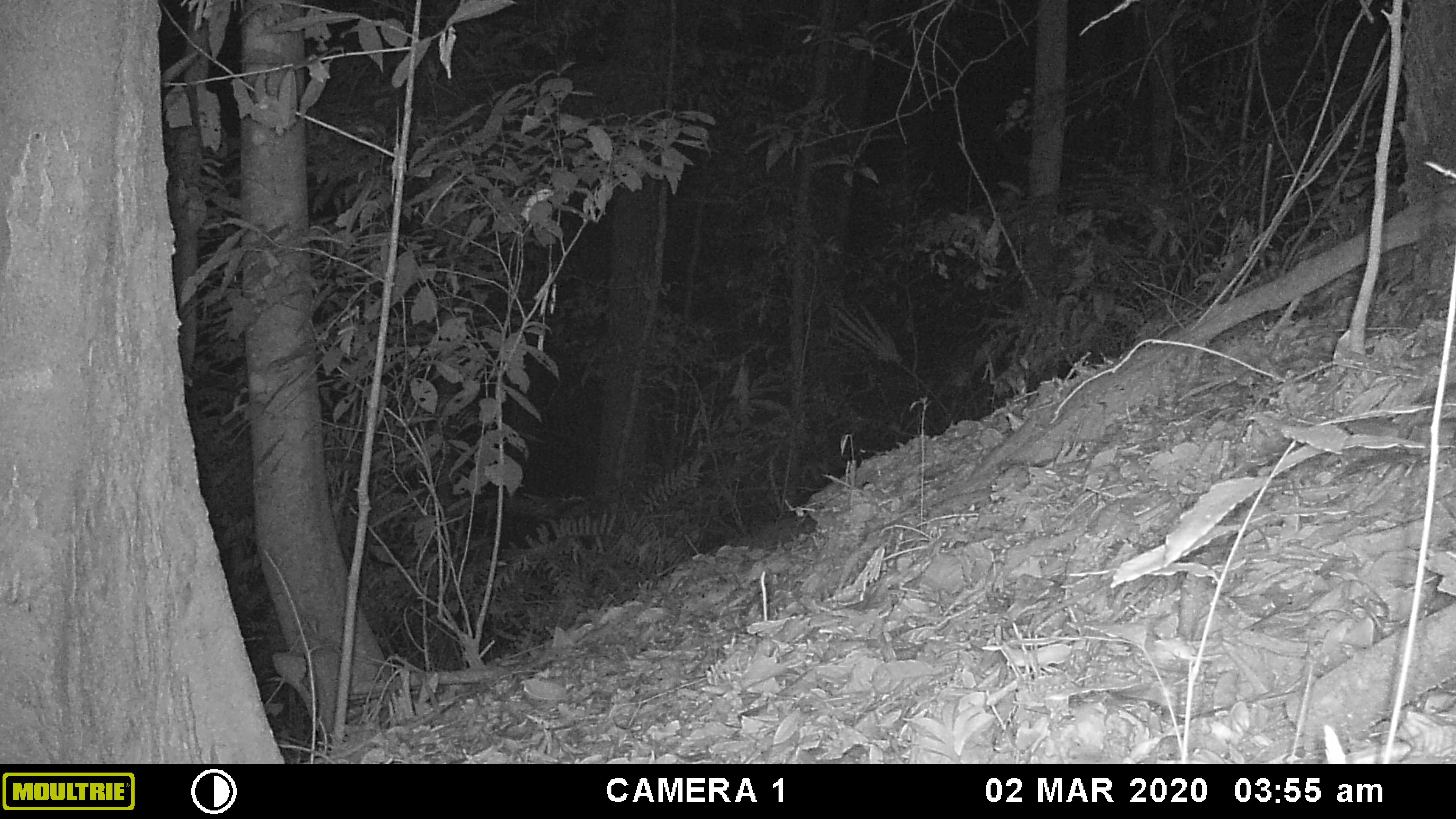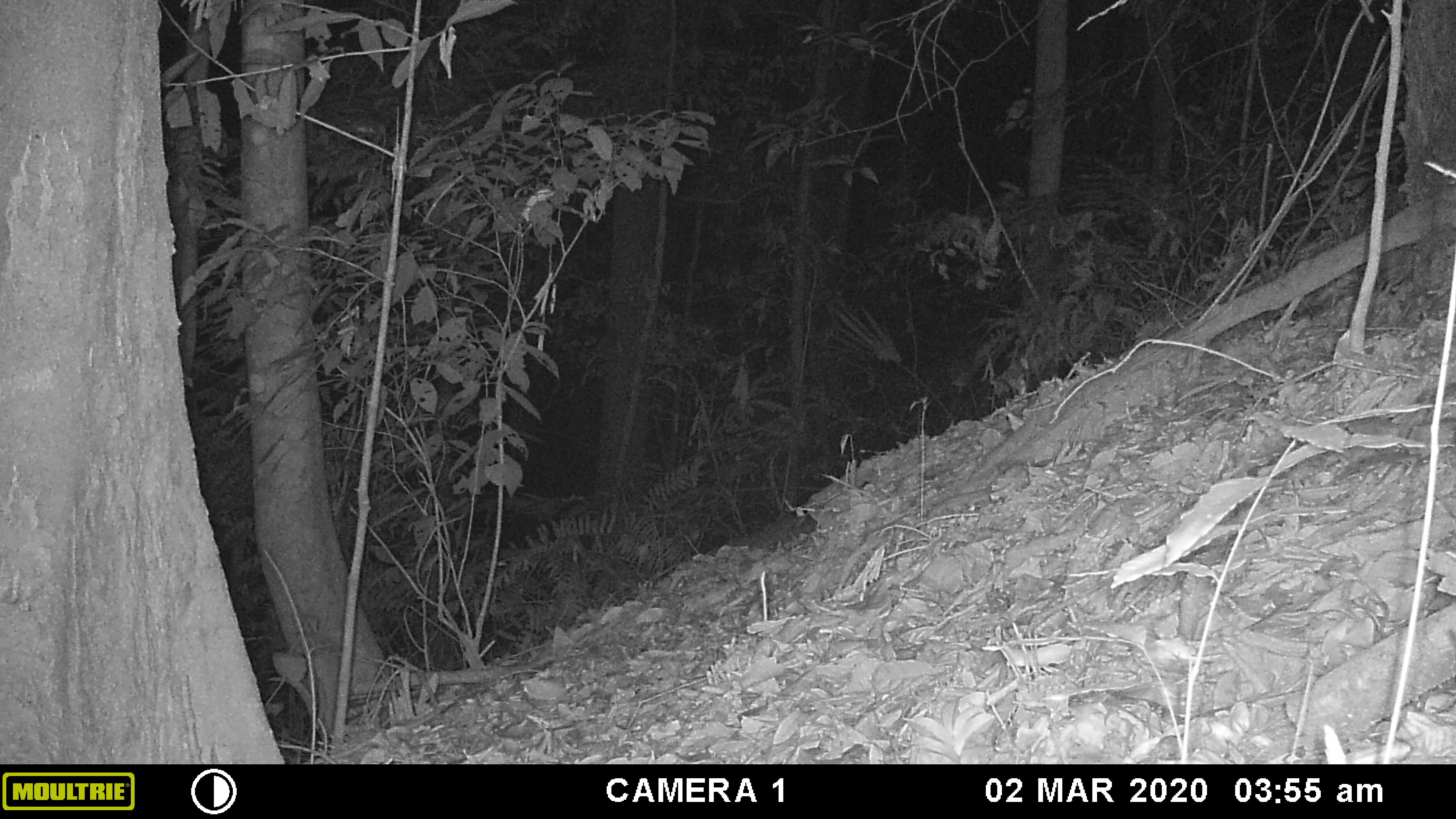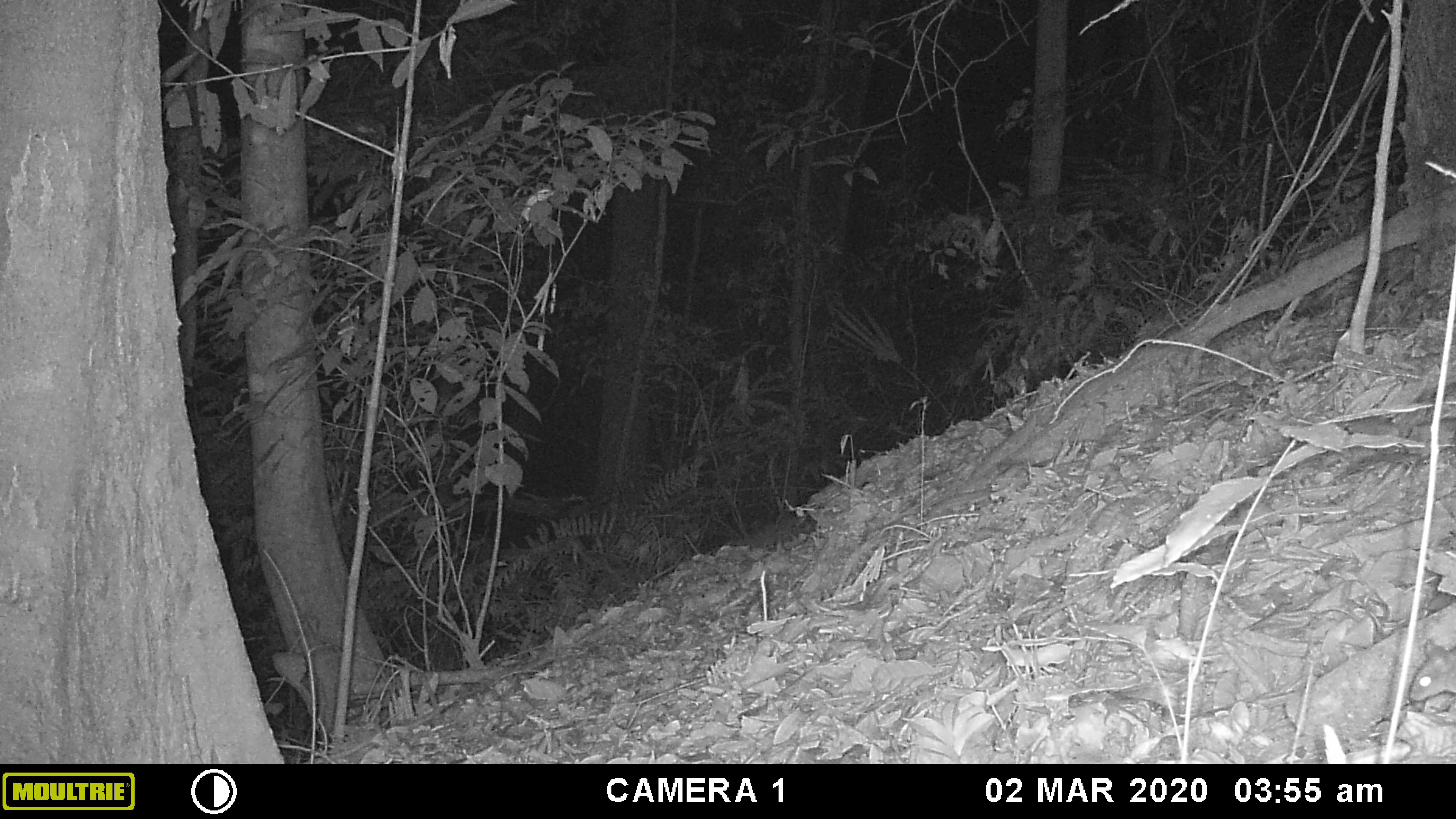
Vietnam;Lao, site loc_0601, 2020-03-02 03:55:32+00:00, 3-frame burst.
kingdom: Animalia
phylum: Chordata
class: Mammalia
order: Rodentia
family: Muridae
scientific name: Muridae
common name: old-world mice and rats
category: unidentified murid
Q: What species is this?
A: Unidentified murid (old-world mice and rats) (Muridae).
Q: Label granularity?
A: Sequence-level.